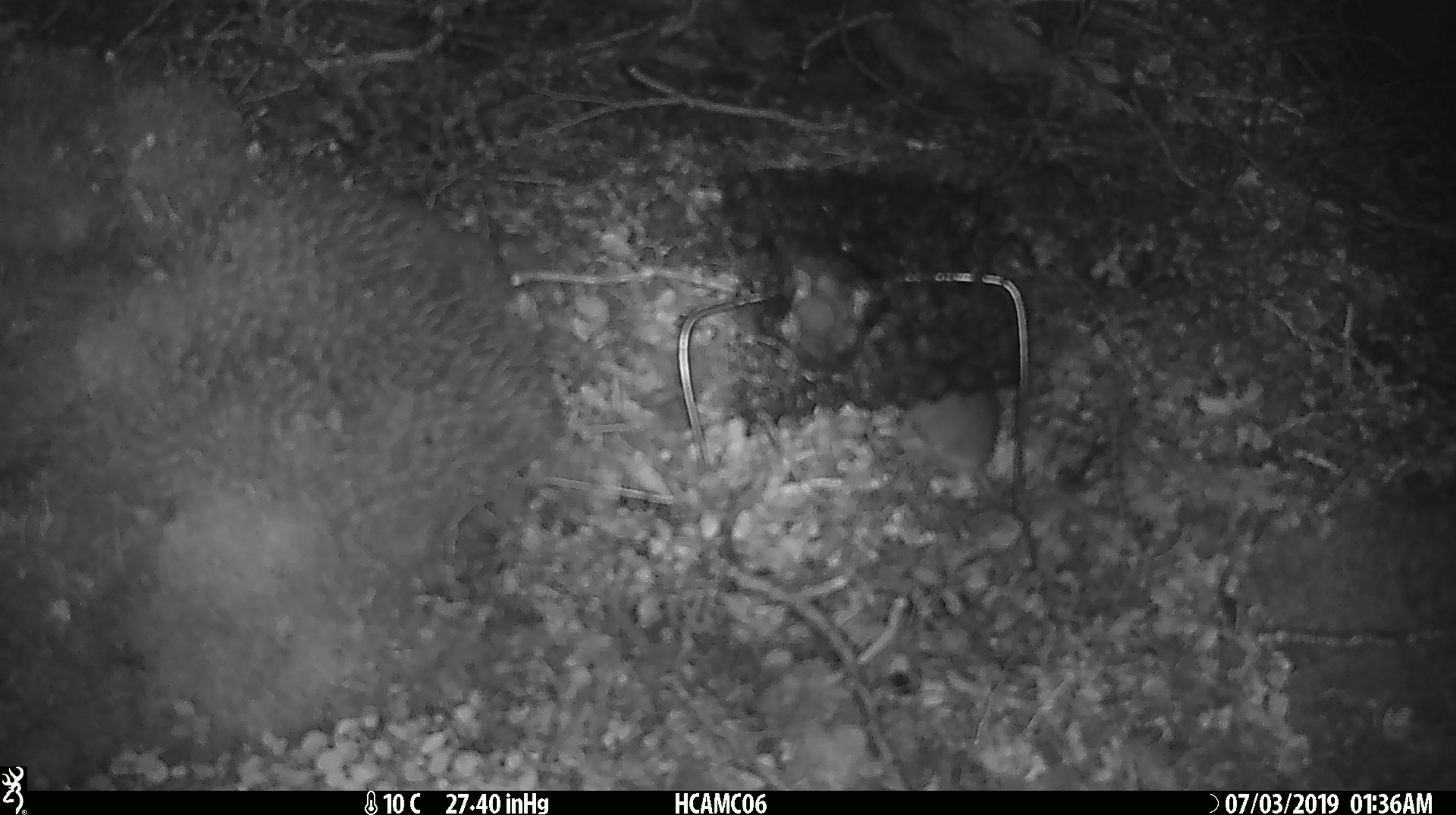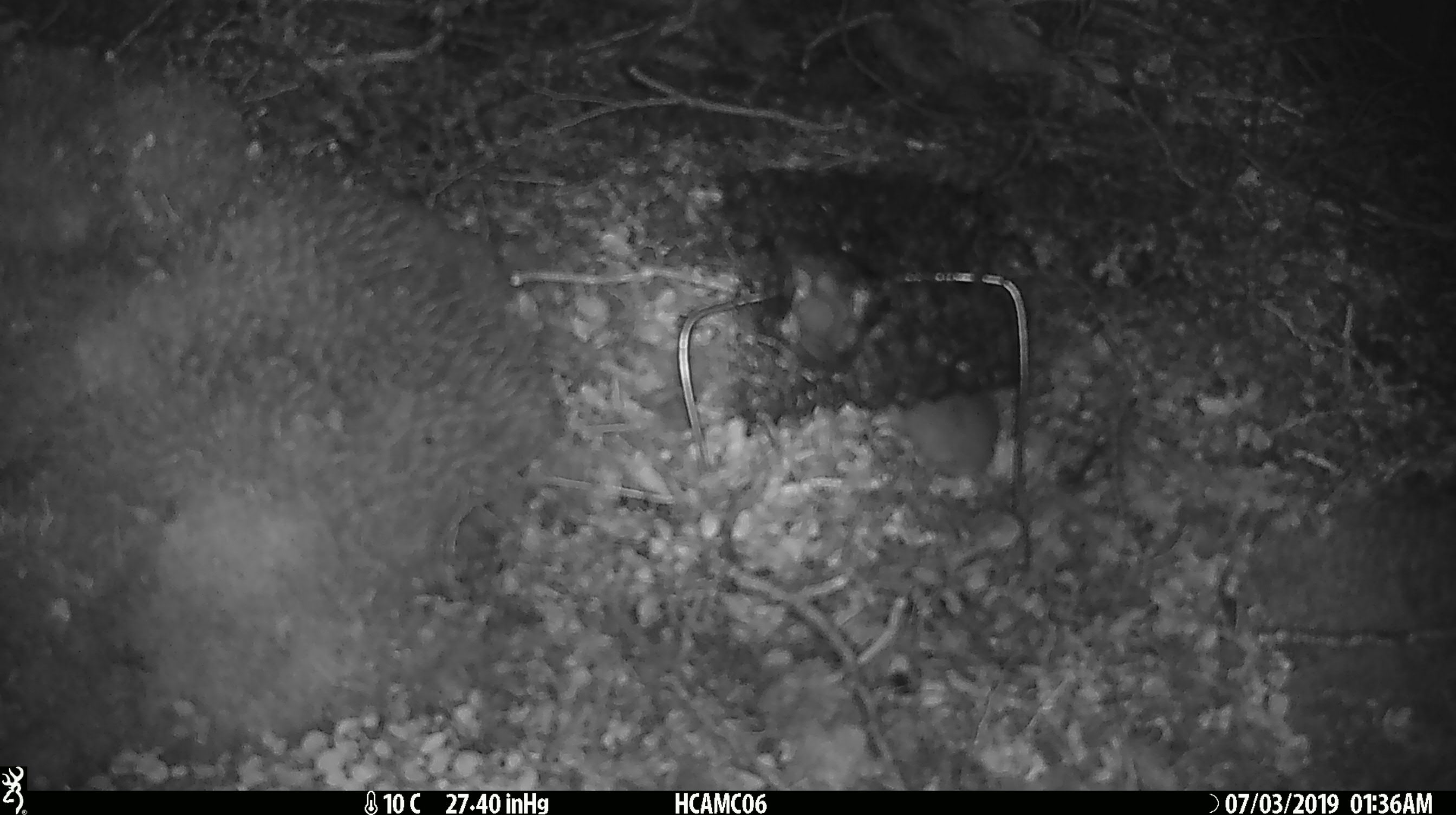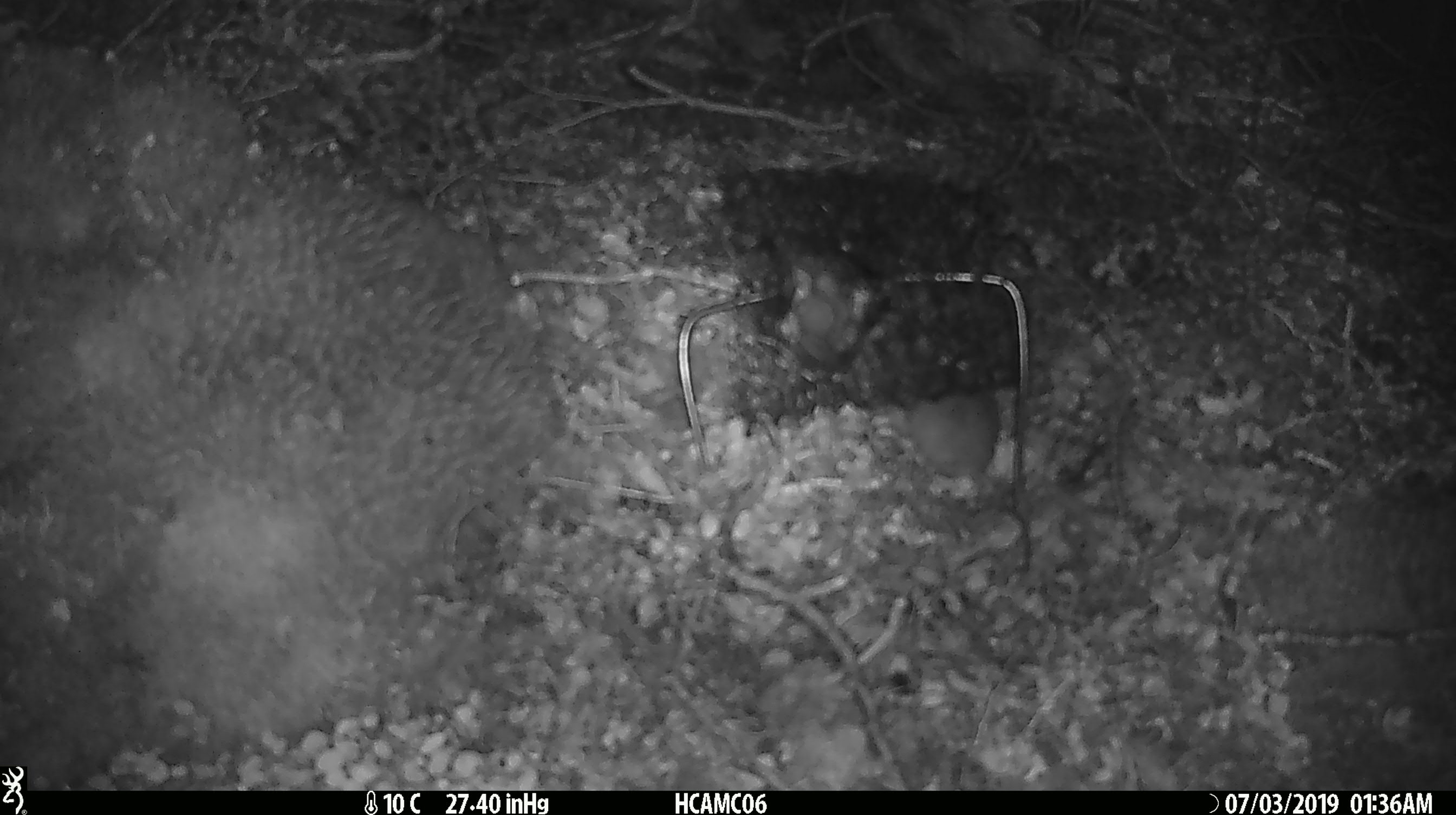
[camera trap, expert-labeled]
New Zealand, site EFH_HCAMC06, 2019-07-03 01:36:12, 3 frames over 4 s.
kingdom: Animalia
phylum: Chordata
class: Mammalia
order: Rodentia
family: Muridae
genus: Mus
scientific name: Mus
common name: mouse